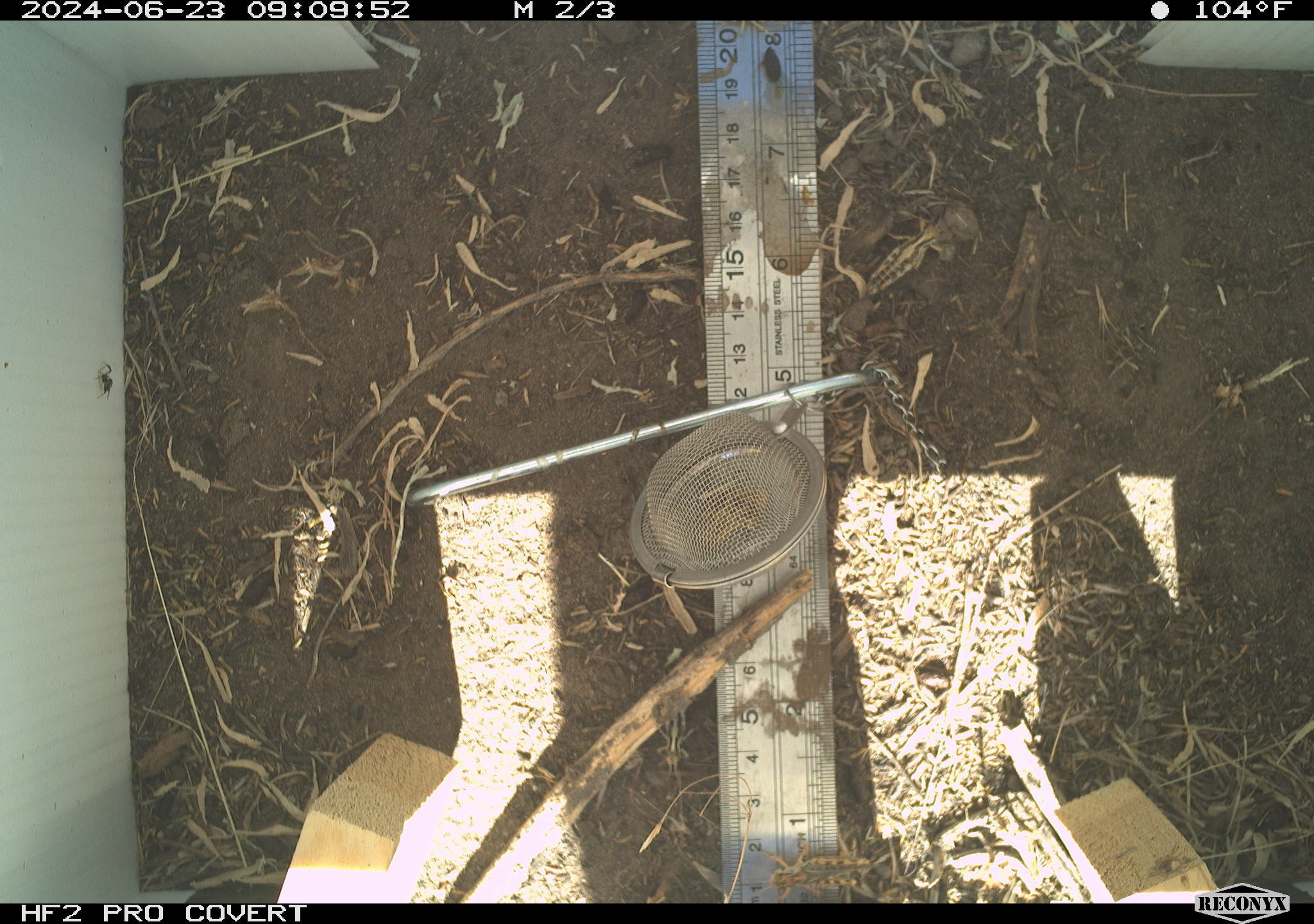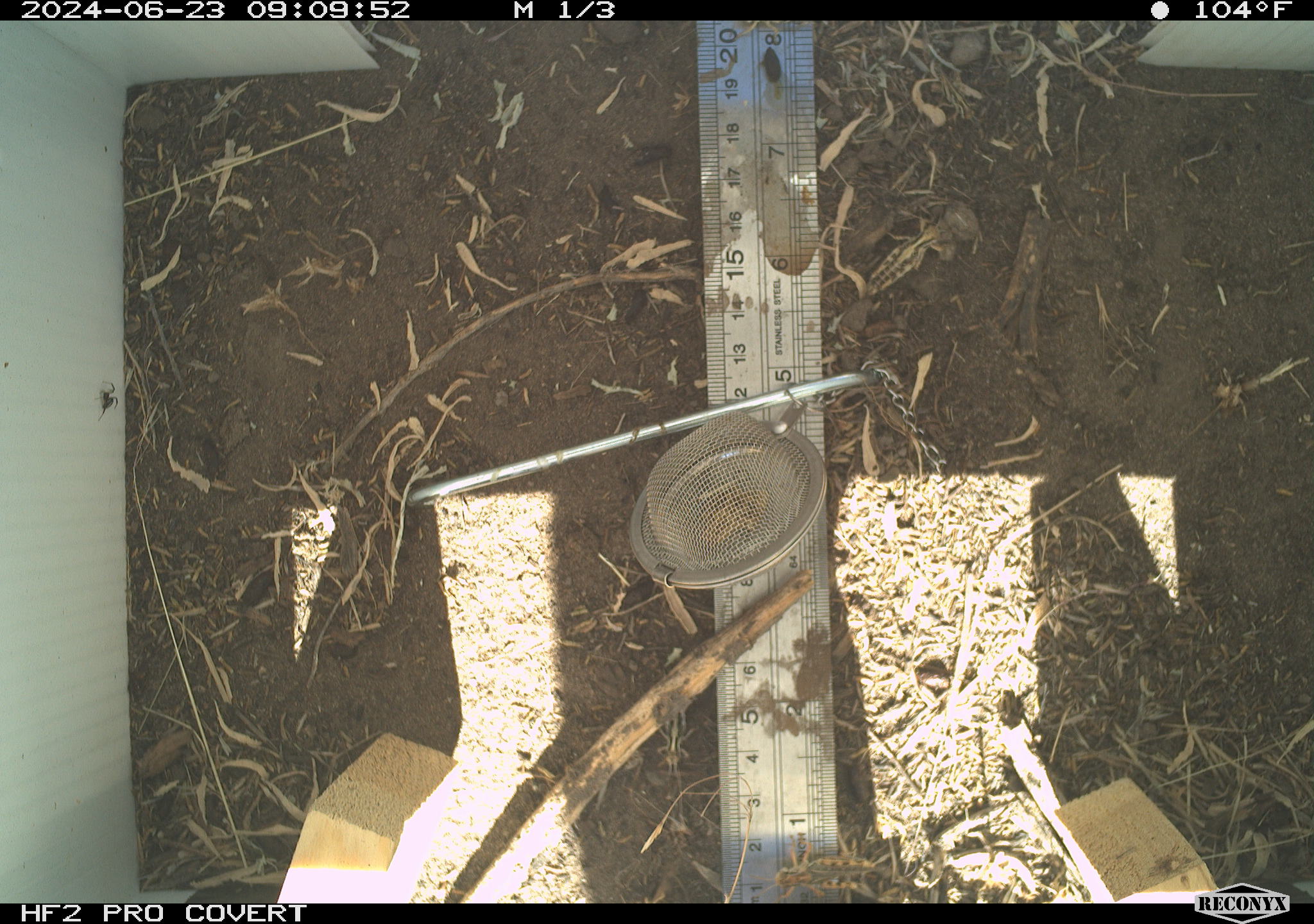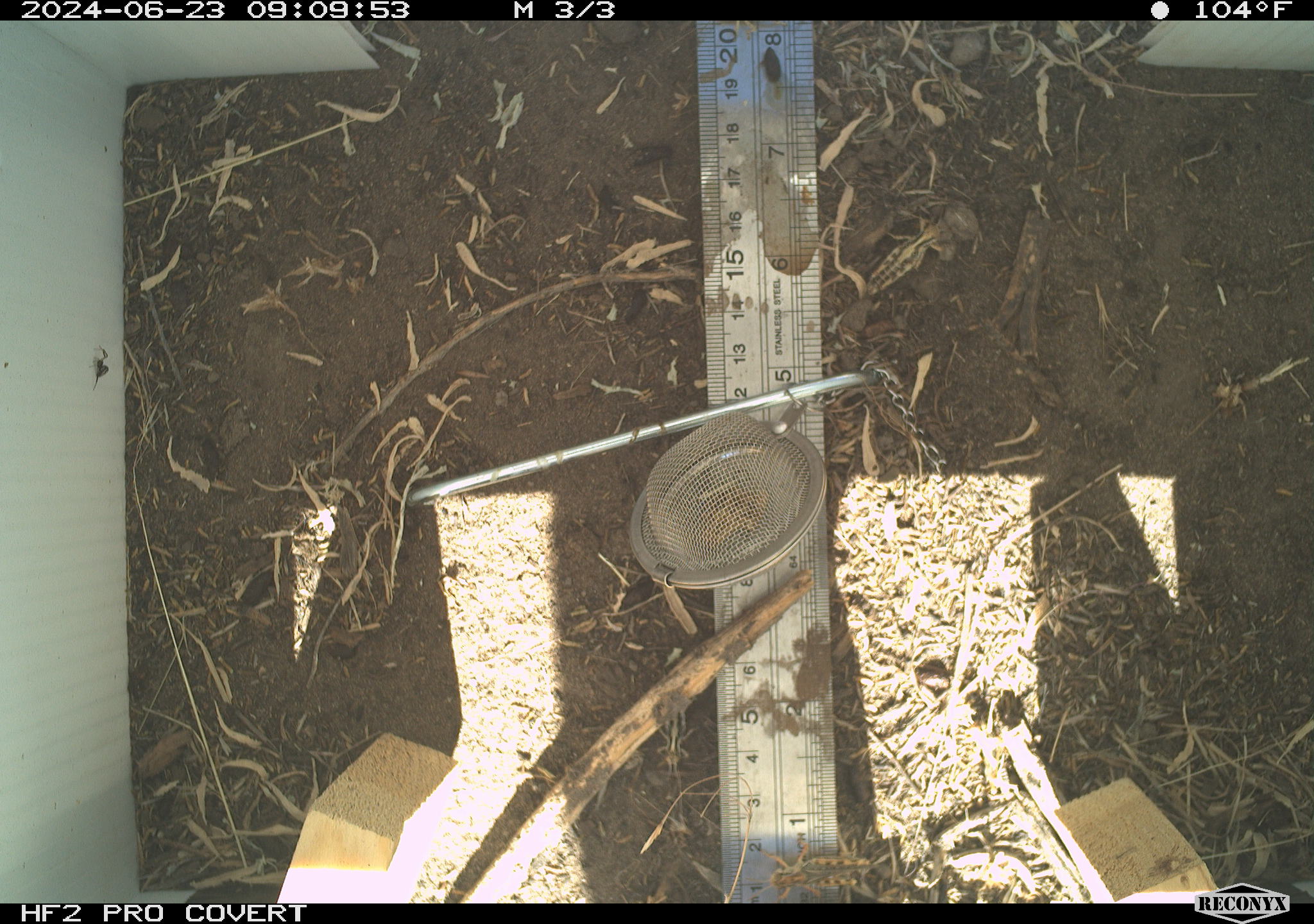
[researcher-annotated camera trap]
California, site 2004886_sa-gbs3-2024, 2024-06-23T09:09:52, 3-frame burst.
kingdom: Animalia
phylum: Arthropoda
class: Insecta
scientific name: Insecta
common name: insect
Insect (Insecta).